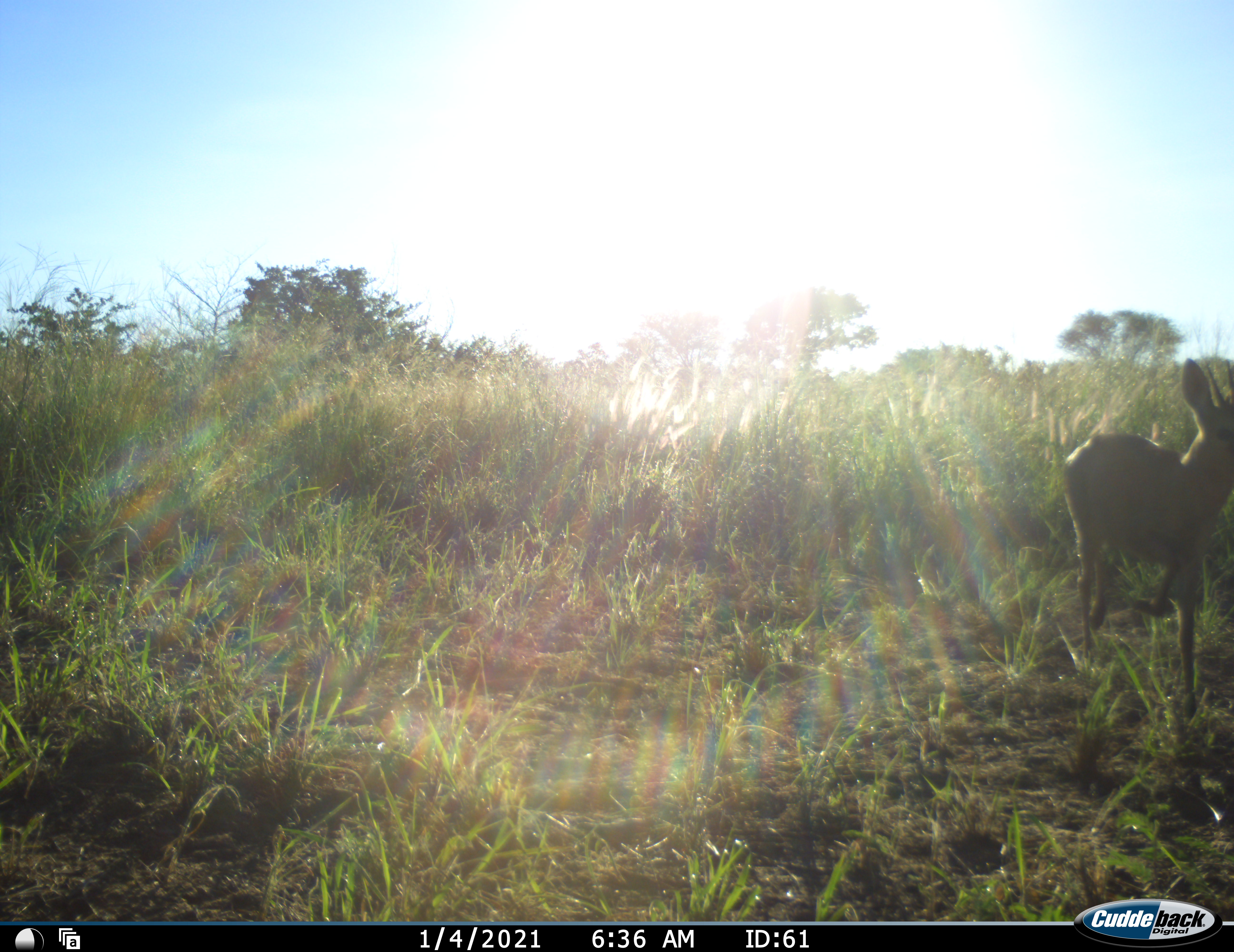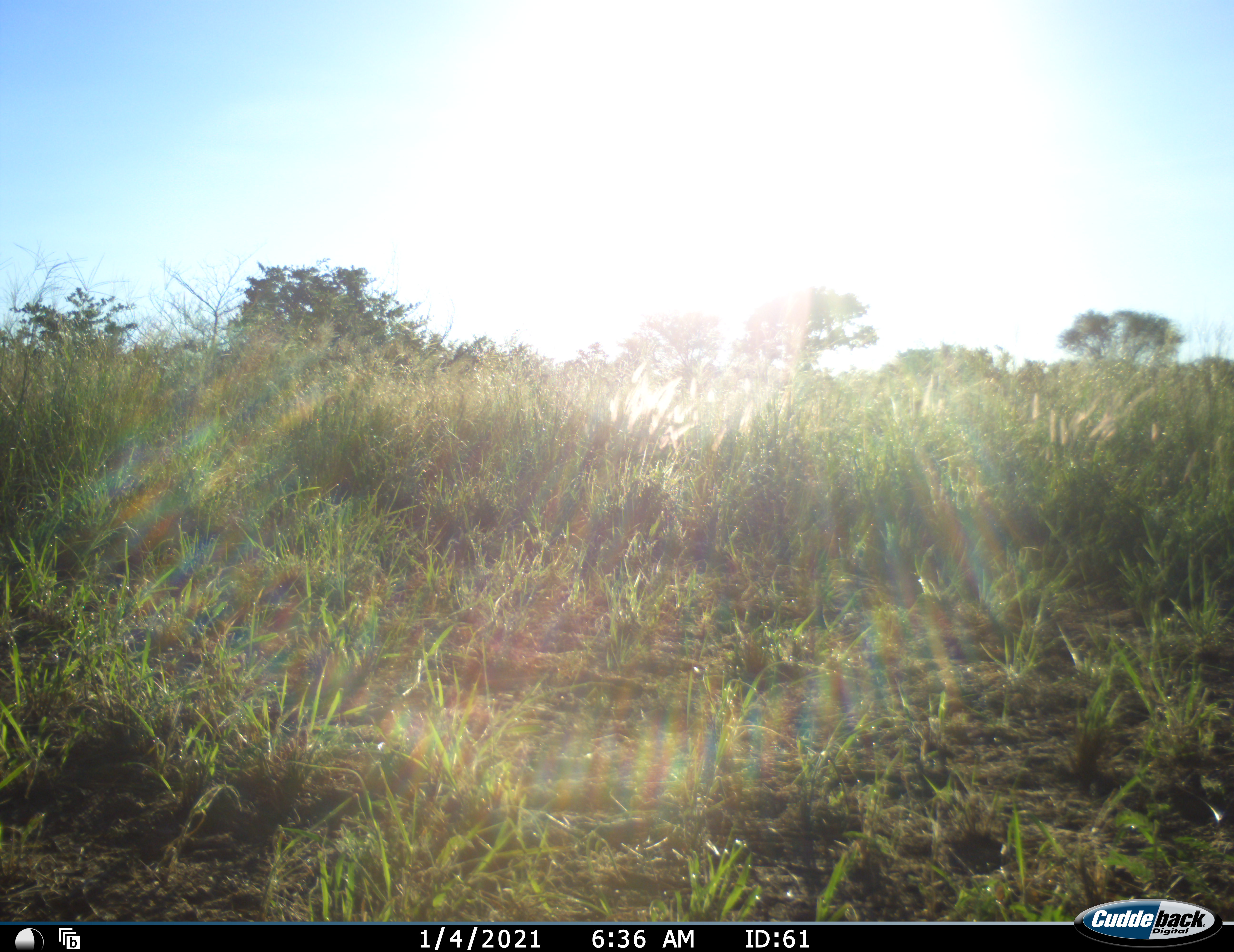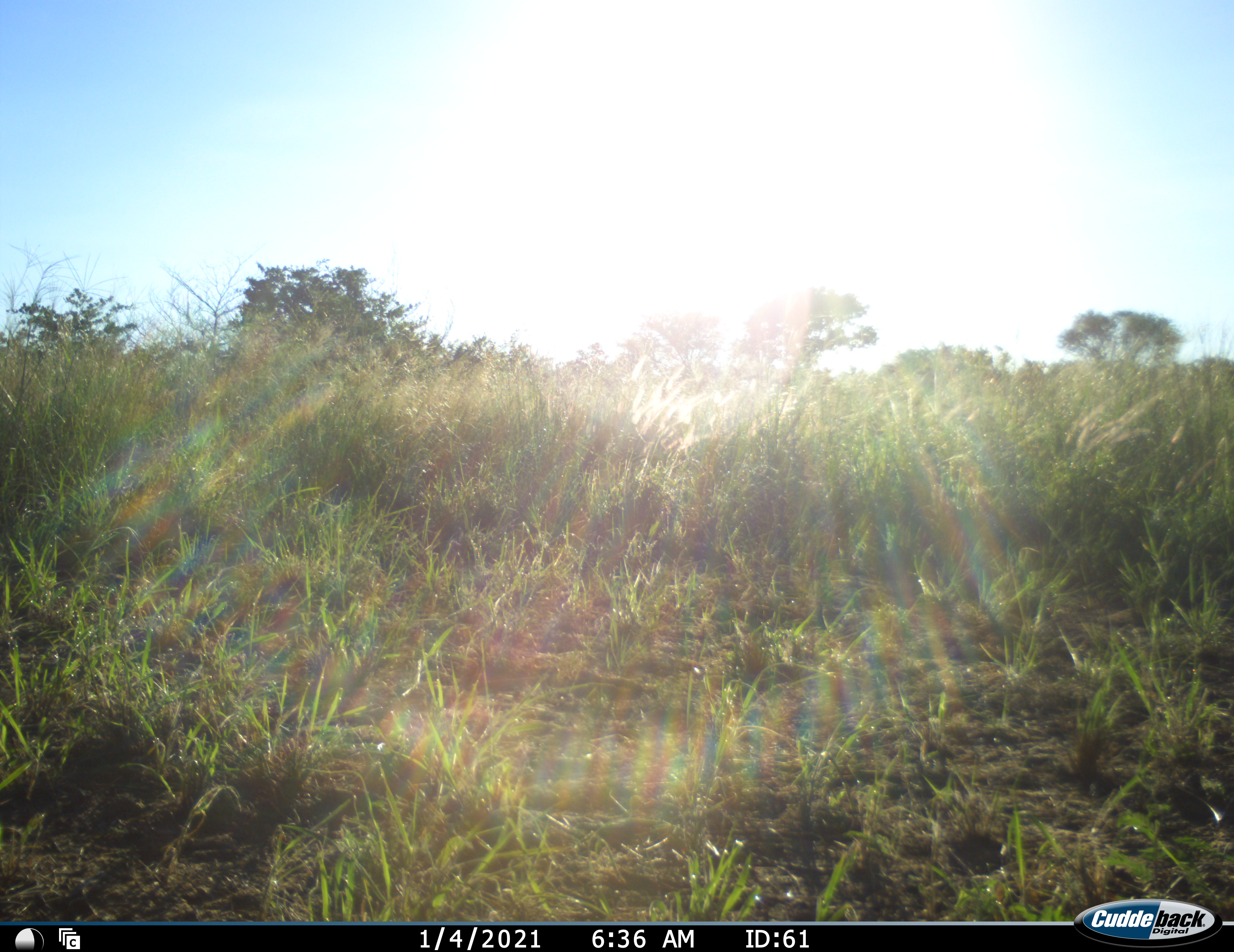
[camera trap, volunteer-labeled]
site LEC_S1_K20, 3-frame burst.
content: unidentified animal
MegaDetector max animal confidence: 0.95